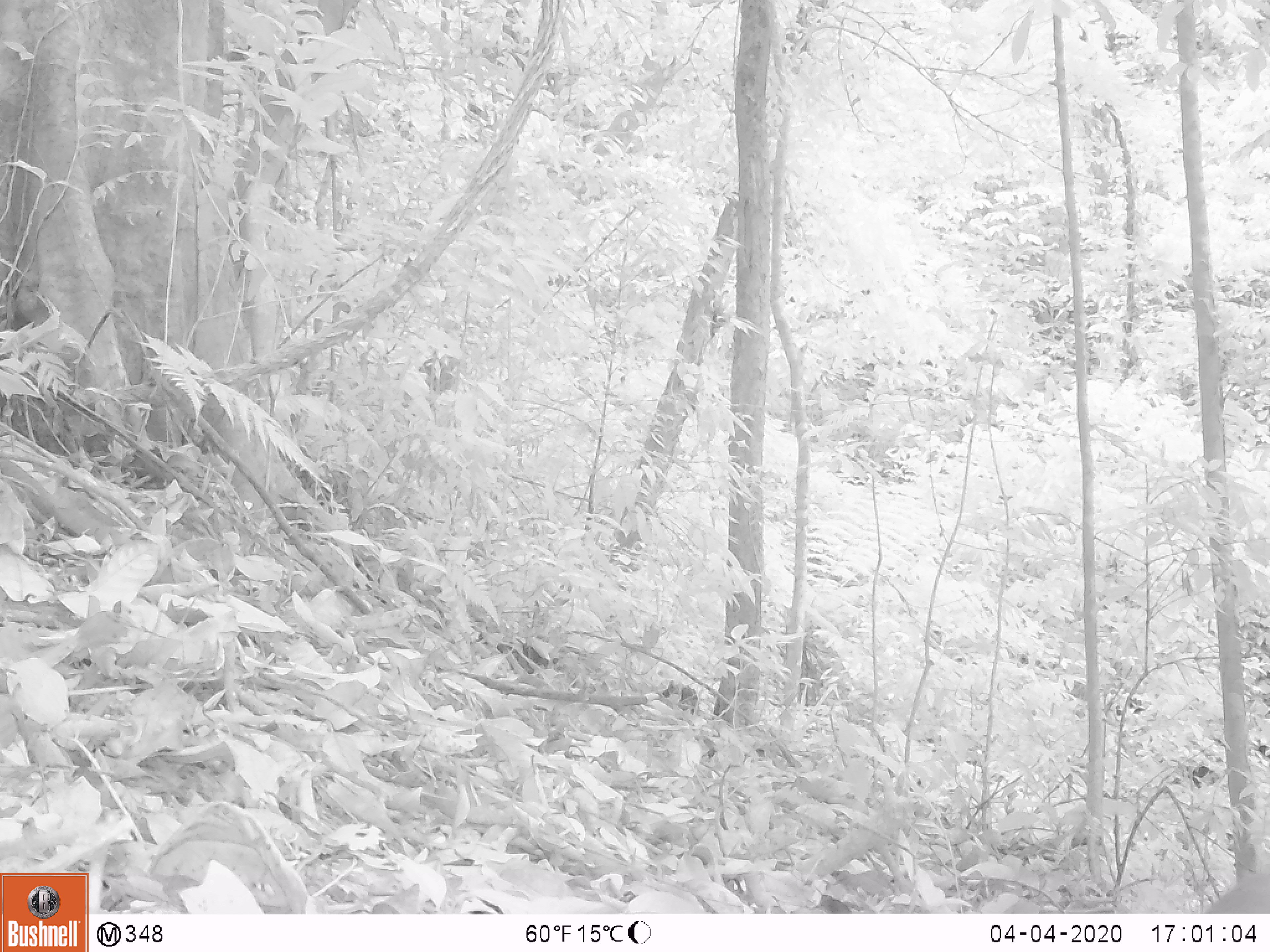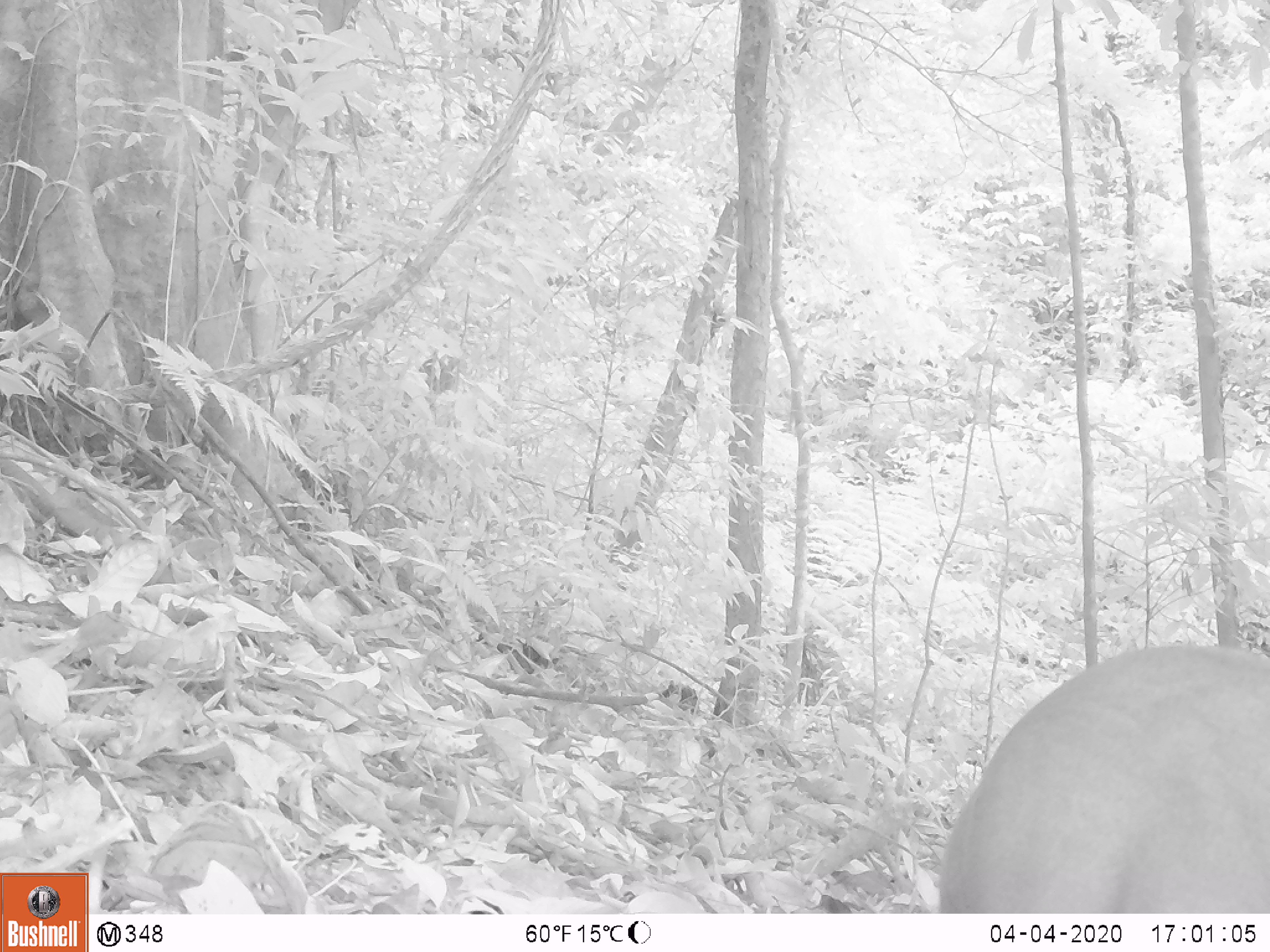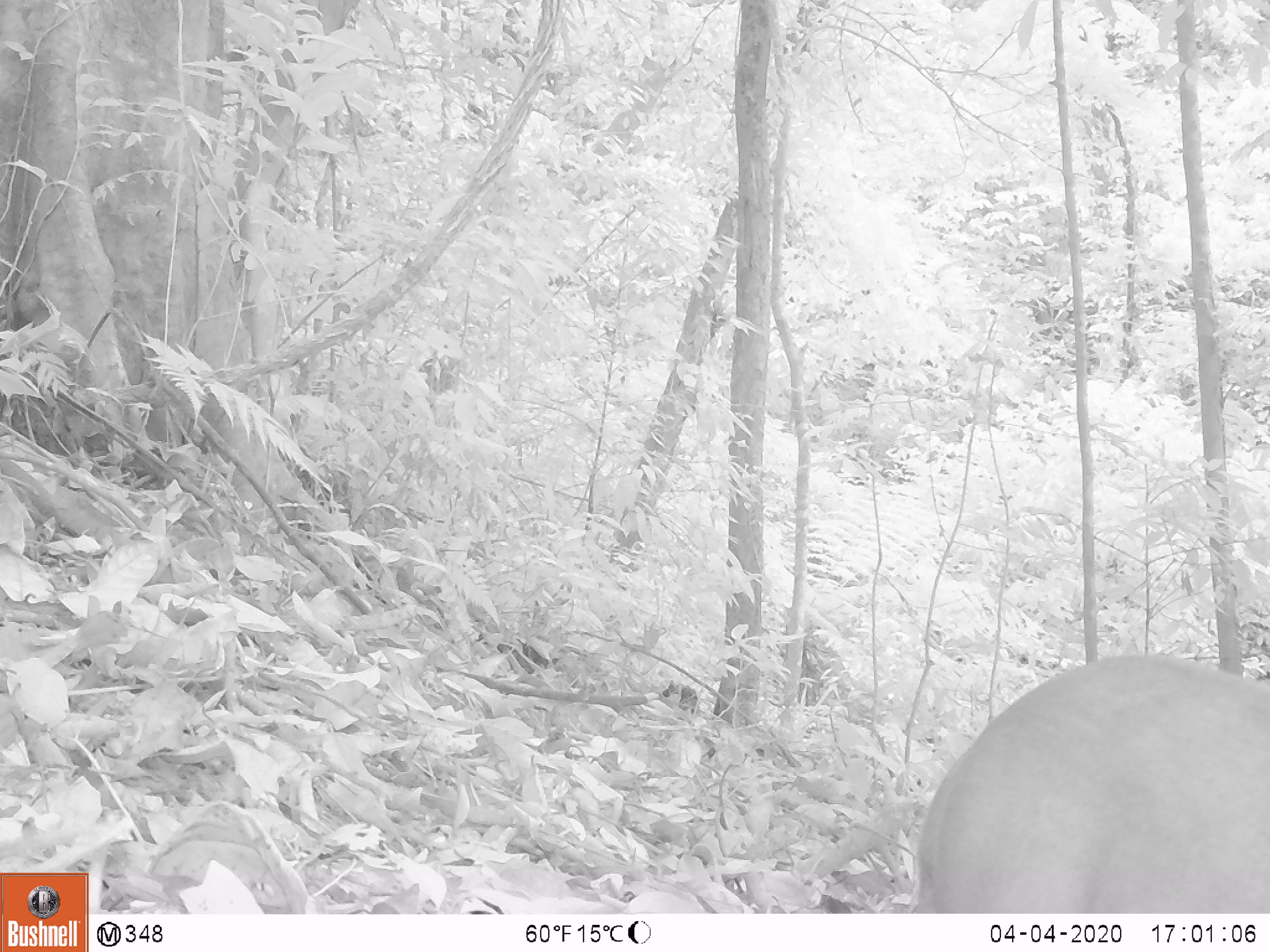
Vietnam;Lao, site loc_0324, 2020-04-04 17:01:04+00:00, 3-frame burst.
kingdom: Animalia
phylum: Chordata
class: Mammalia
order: Artiodactyla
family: Cervidae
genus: Muntiacus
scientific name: Muntiacus rooseveltorum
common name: roosevelt's muntjac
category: roosevelts muntjac group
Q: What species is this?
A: Roosevelts muntjac group (roosevelt's muntjac) (Muntiacus rooseveltorum).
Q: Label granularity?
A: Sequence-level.